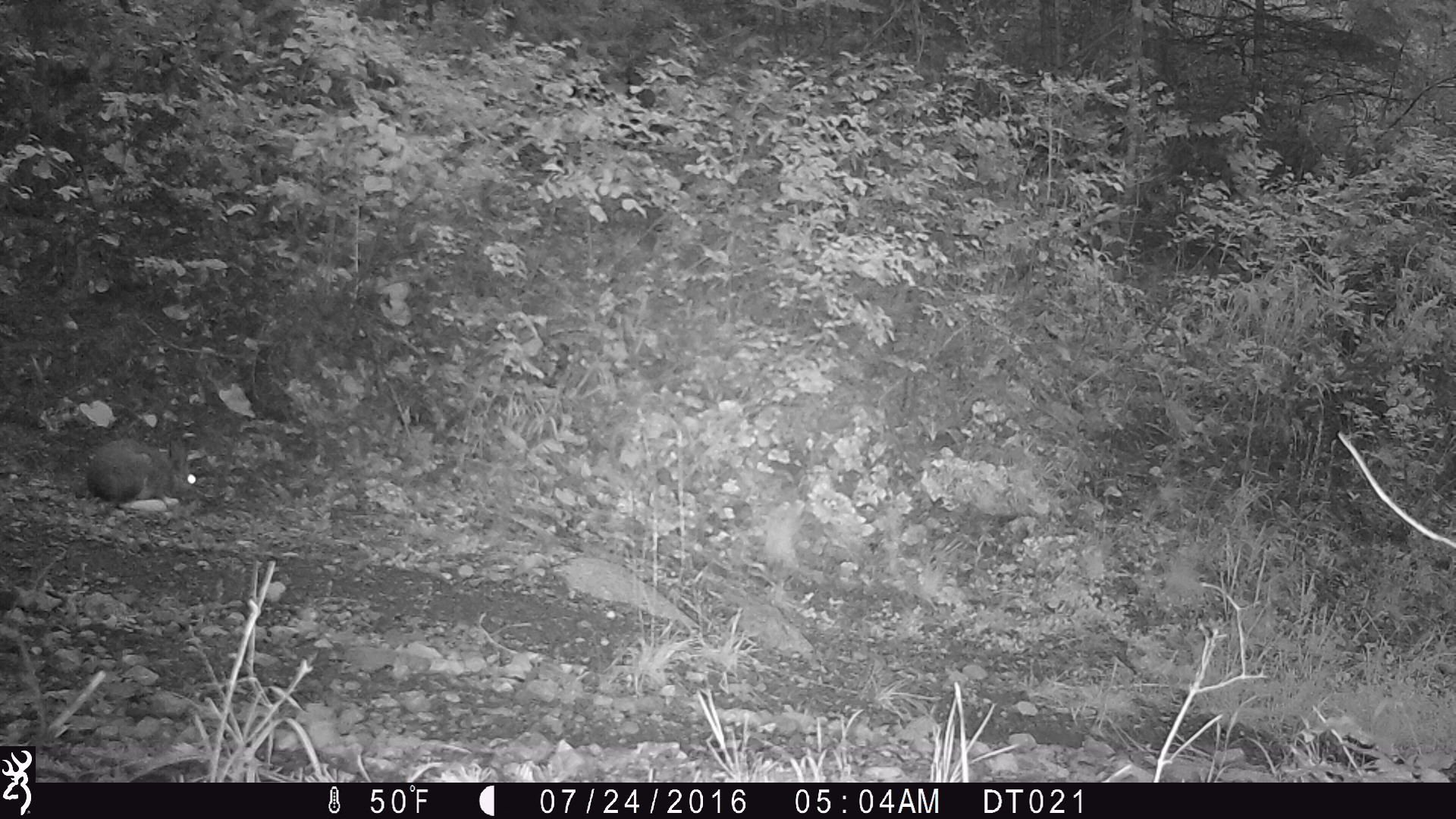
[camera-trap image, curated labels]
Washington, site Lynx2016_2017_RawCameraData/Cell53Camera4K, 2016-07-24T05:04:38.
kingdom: Animalia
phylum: Chordata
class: Mammalia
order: Lagomorpha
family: Leporidae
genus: Lepus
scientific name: Lepus americanus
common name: snowshoe hare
Lepus americanus (snowshoe hare). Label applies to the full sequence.